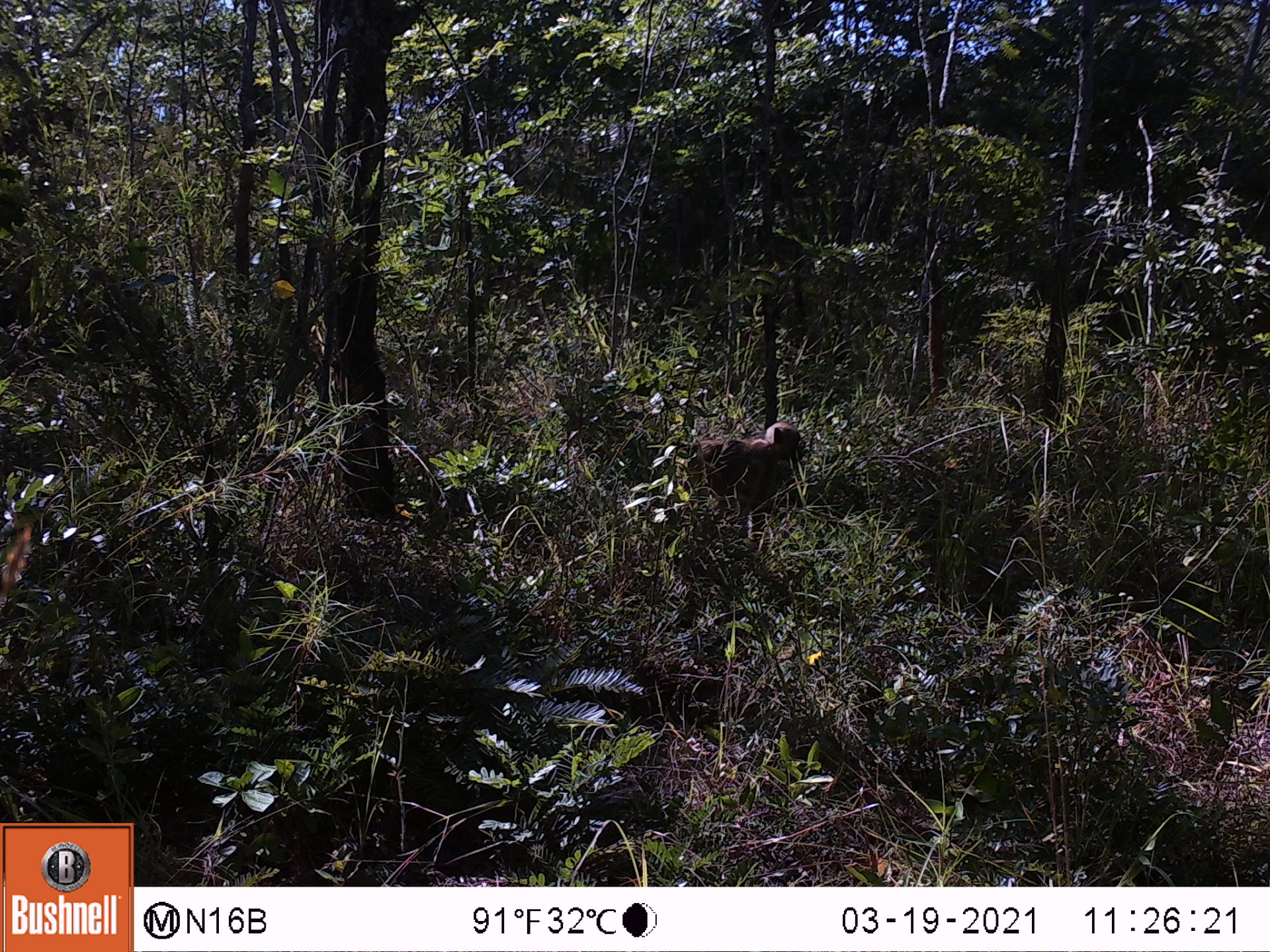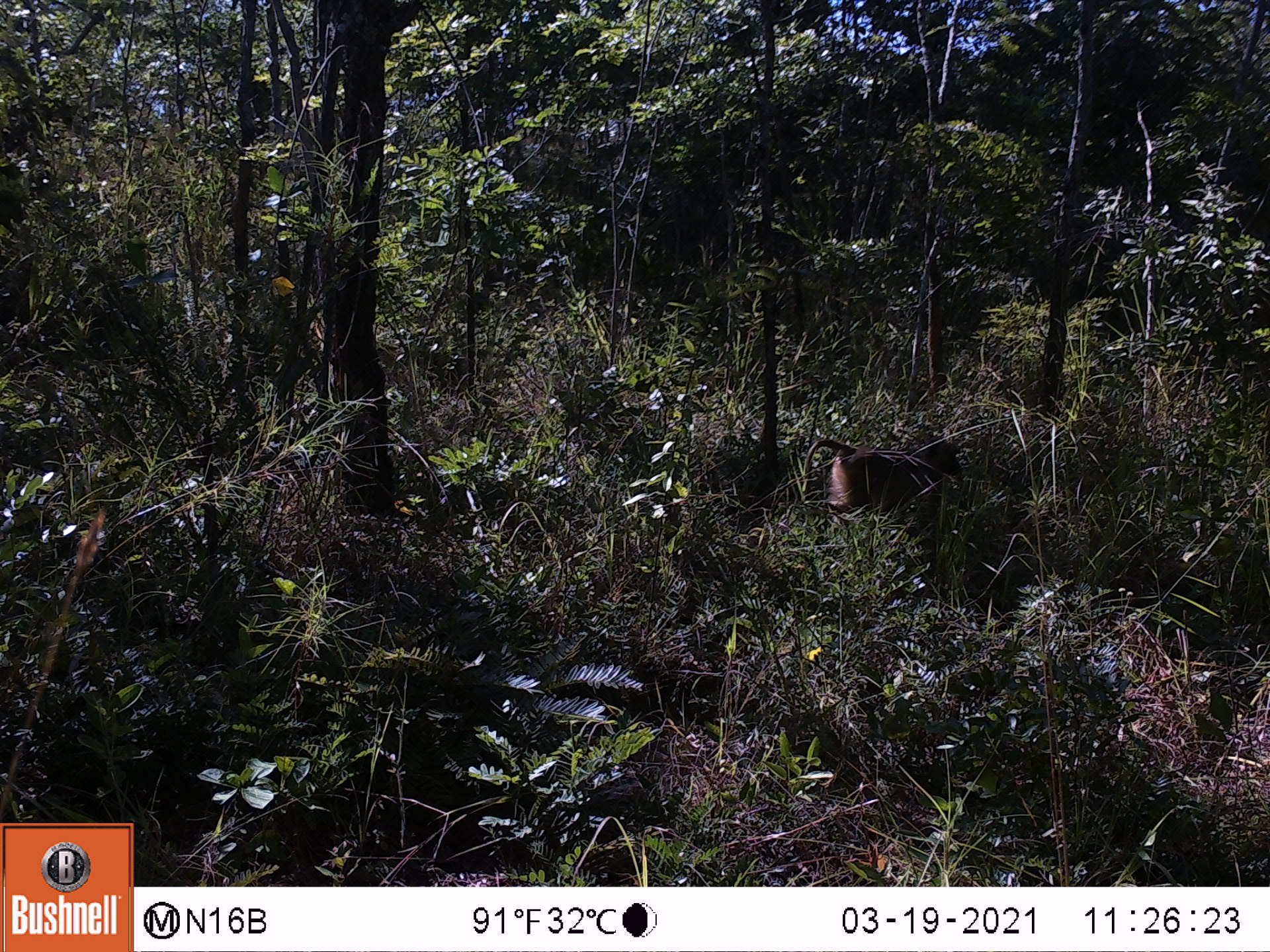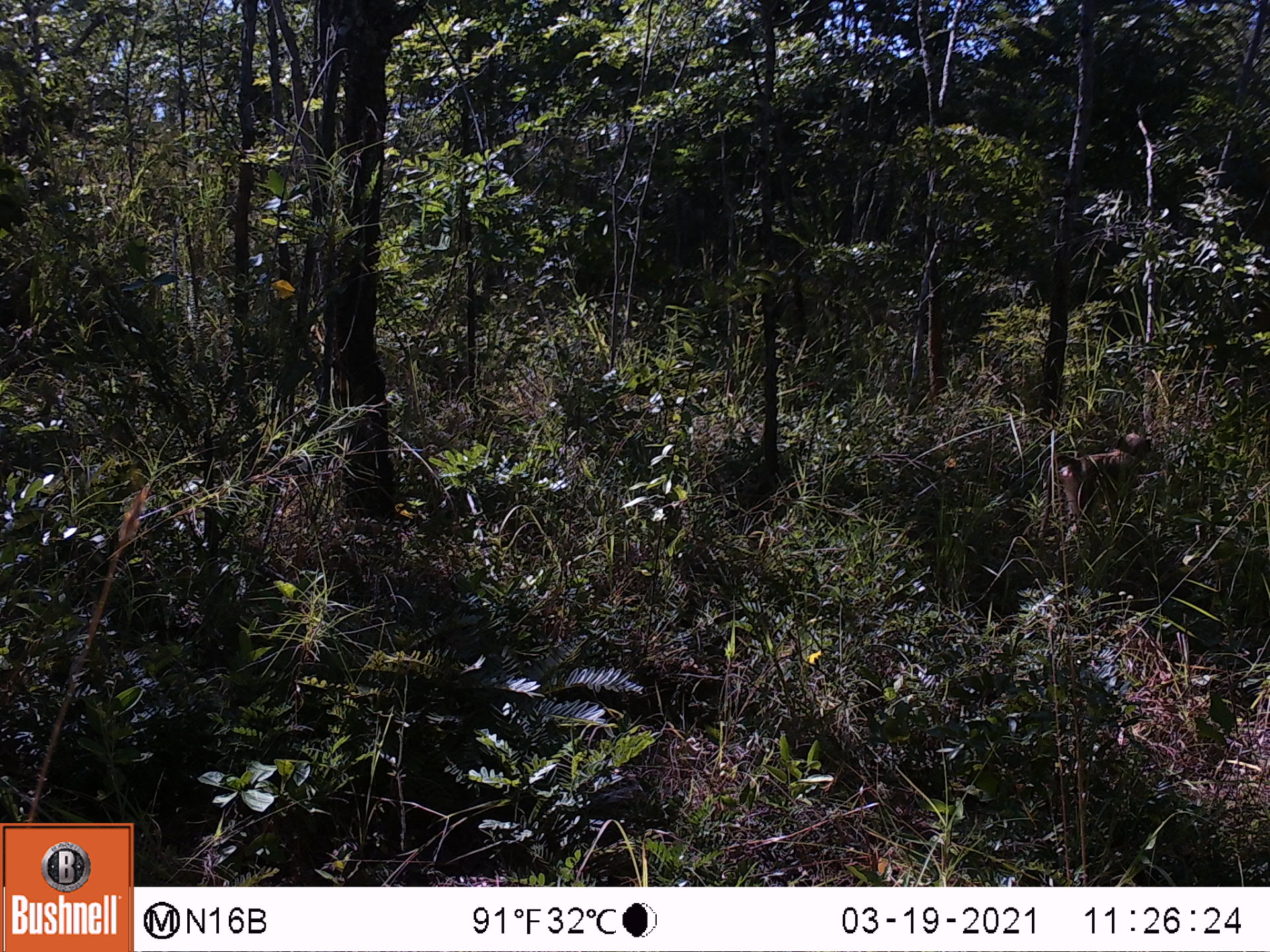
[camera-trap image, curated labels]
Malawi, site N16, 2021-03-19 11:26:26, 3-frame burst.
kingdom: Animalia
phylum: Chordata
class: Mammalia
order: Primates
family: Cercopithecidae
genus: Papio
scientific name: Papio cynocephalus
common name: yellow baboon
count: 1